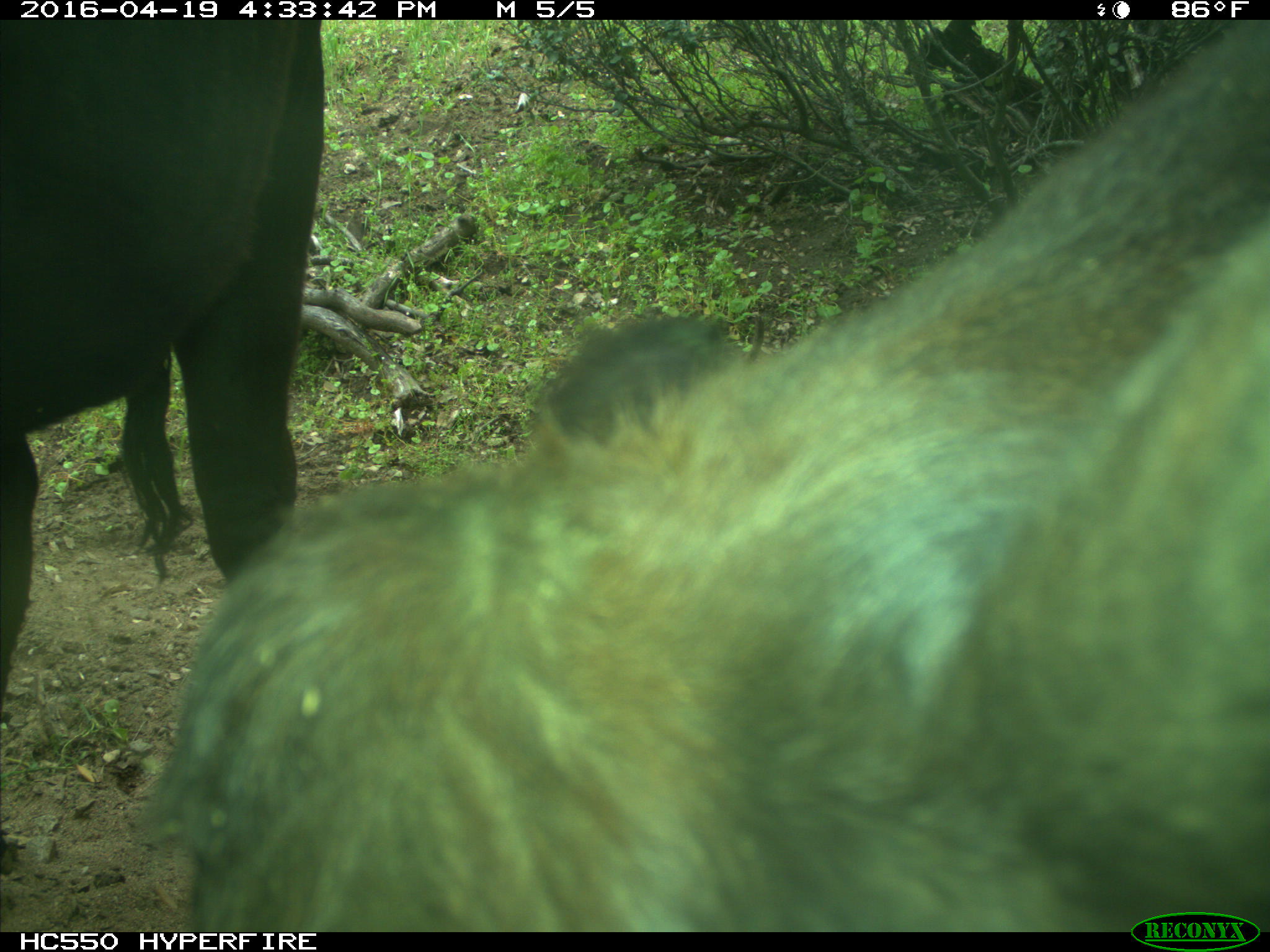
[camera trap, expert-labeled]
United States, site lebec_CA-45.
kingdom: Animalia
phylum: Chordata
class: Mammalia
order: Artiodactyla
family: Bovidae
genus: Bos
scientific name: Bos taurus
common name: domestic cow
Bos taurus (domestic cow).